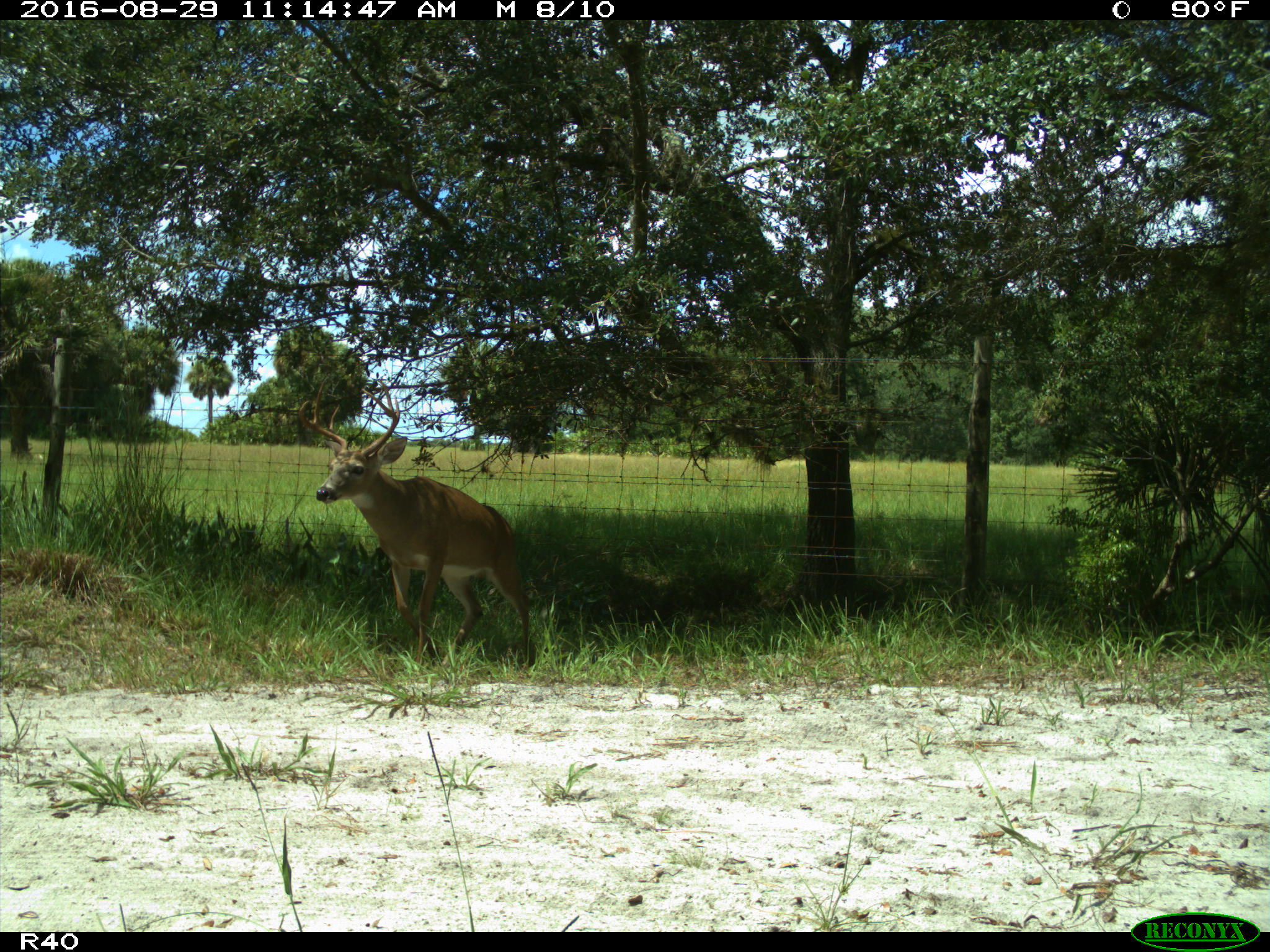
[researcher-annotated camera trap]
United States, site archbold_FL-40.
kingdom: Animalia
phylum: Chordata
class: Mammalia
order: Artiodactyla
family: Cervidae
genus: Odocoileus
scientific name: Odocoileus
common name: deer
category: unidentified deer